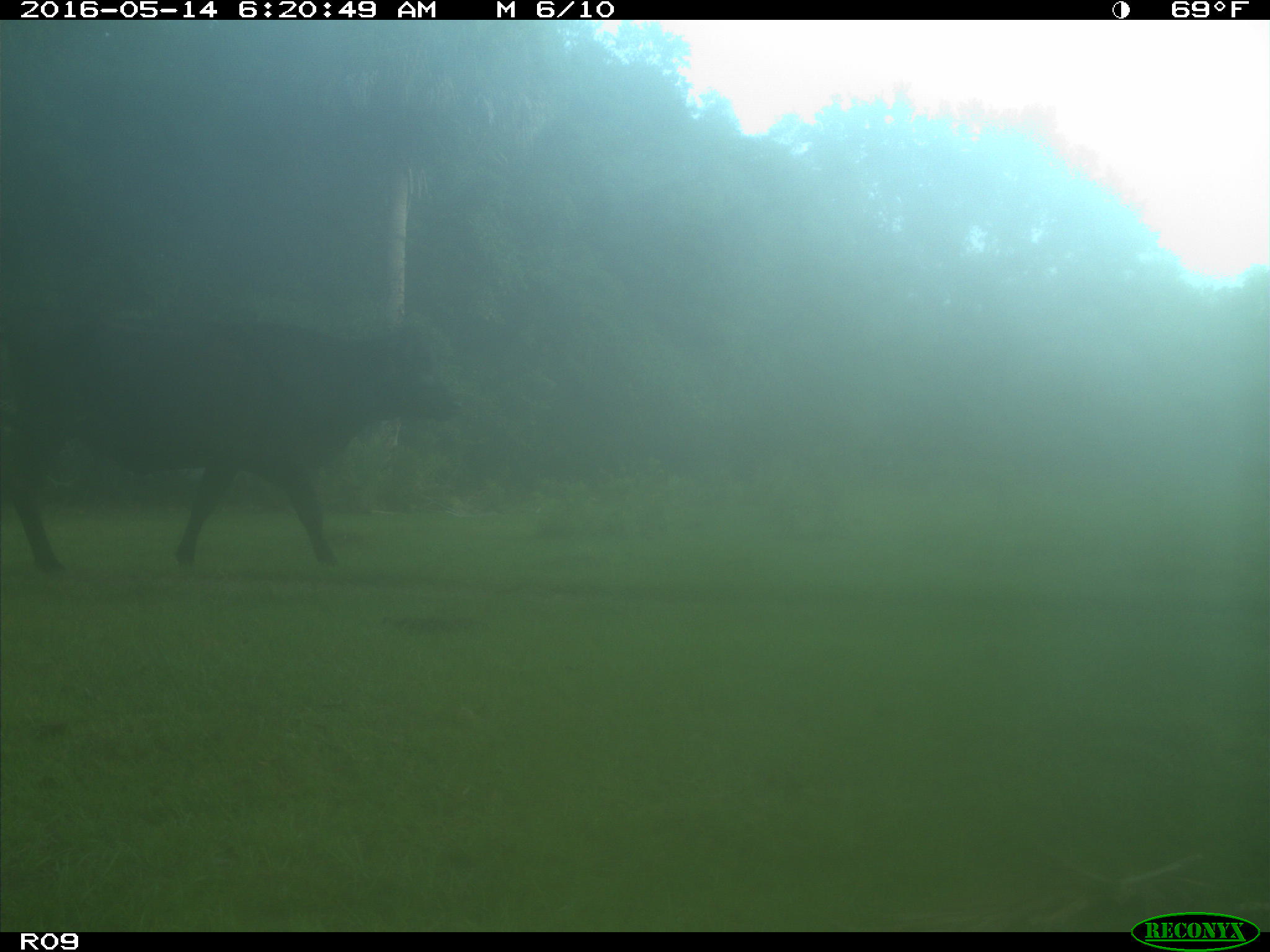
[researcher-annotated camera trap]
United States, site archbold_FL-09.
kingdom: Animalia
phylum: Chordata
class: Mammalia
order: Artiodactyla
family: Bovidae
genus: Bos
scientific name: Bos taurus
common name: domestic cow